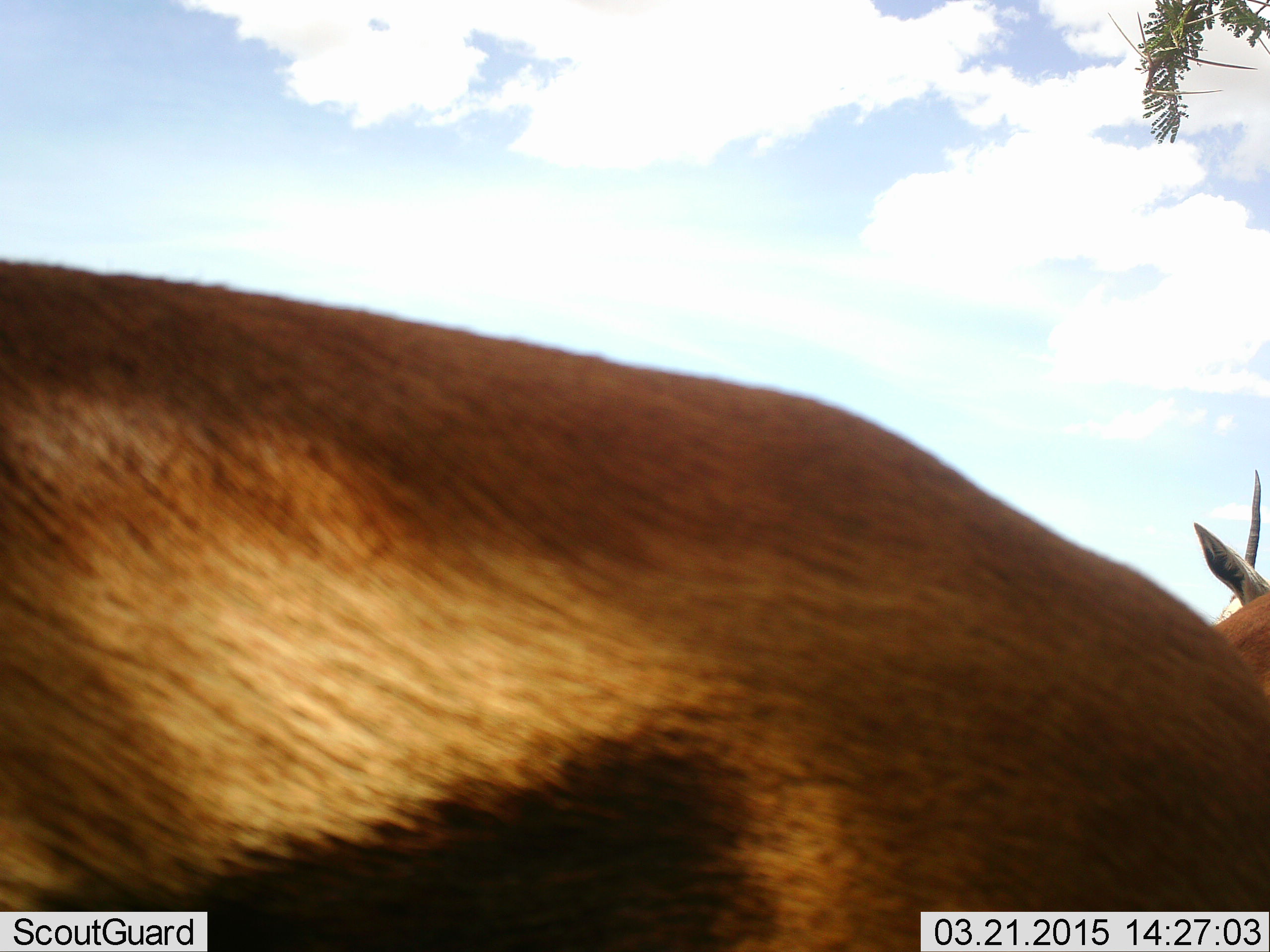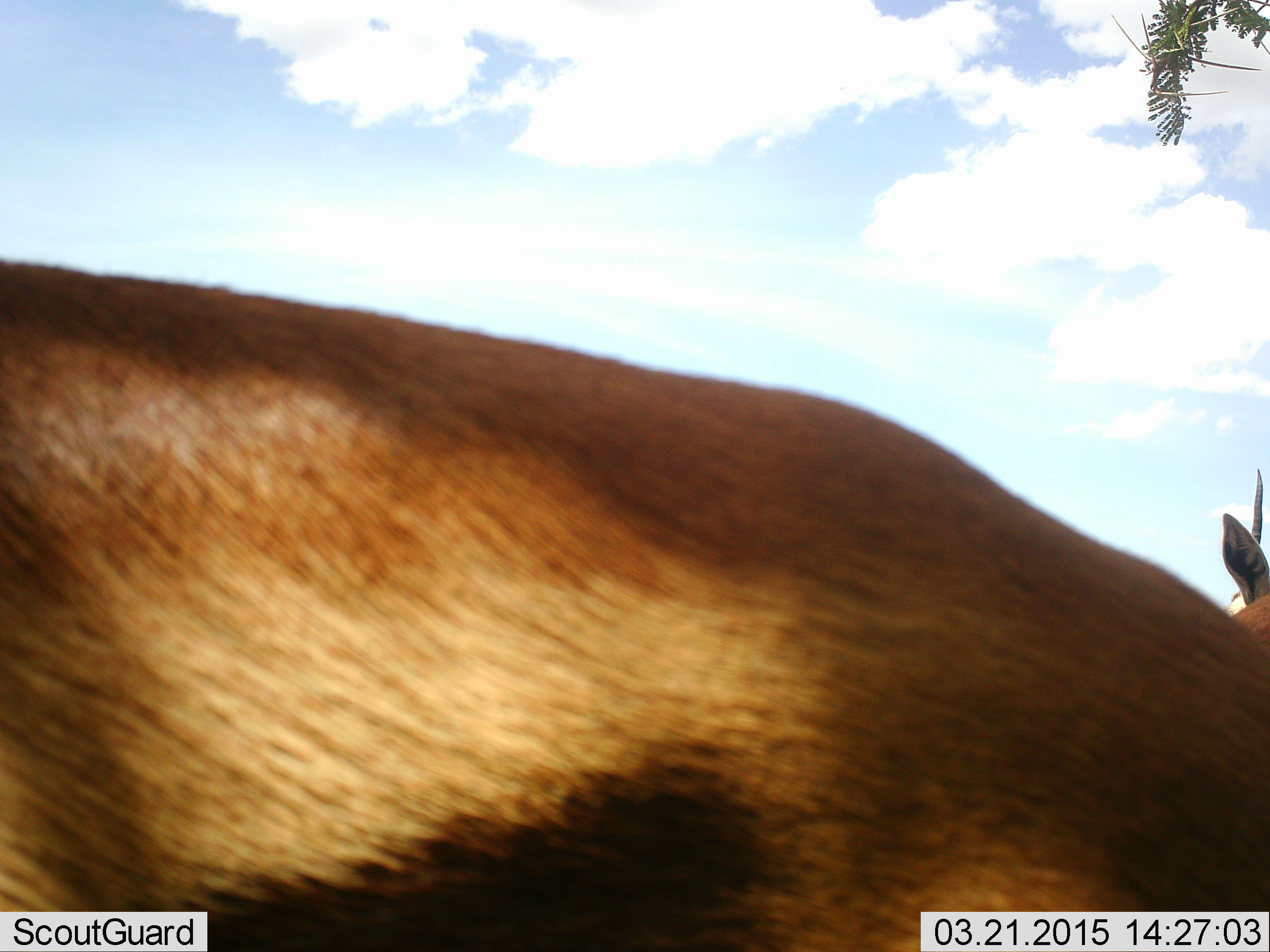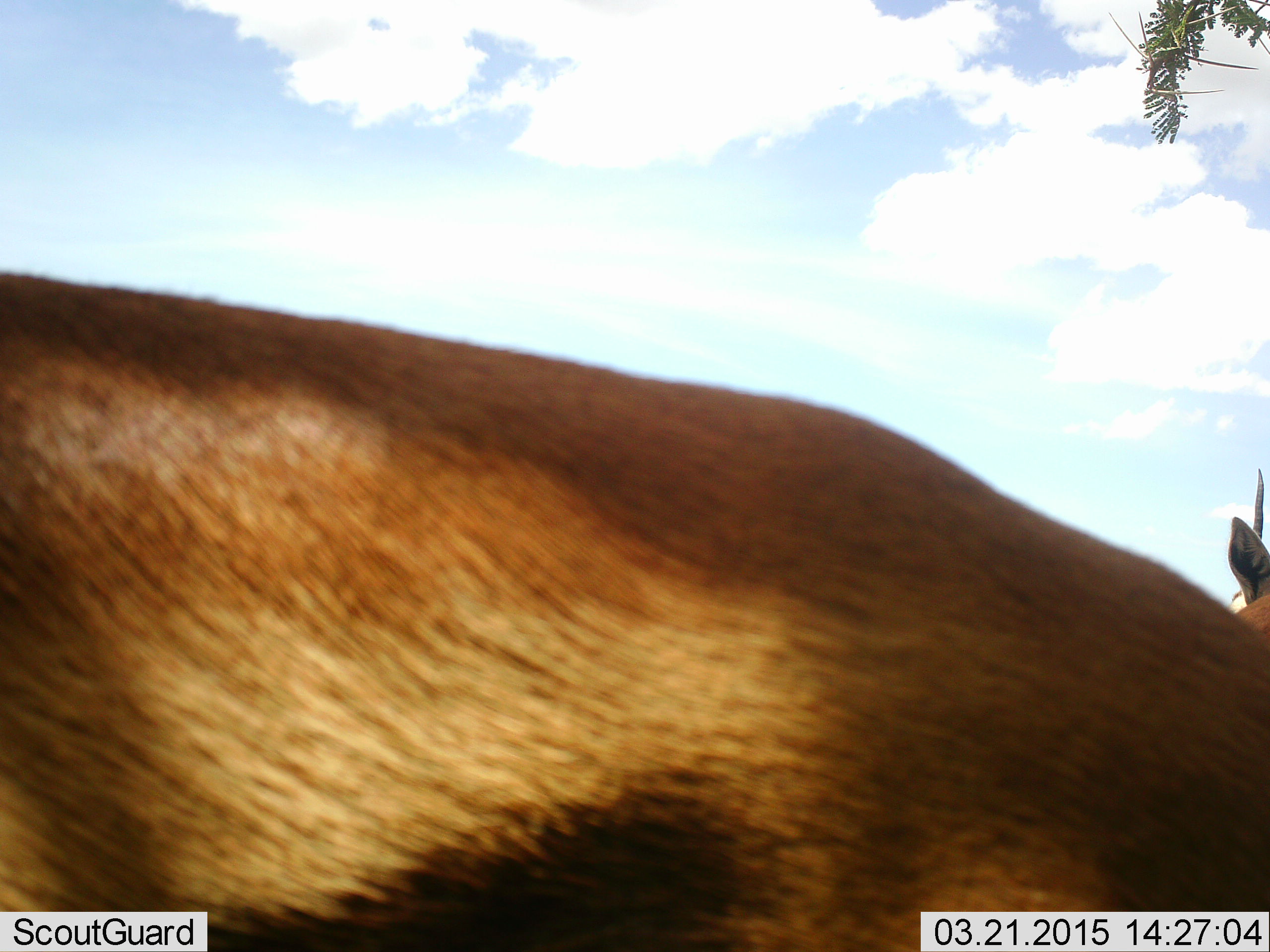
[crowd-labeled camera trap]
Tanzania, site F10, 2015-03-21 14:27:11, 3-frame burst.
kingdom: Animalia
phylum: Chordata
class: Mammalia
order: Artiodactyla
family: Bovidae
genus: Eudorcas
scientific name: Eudorcas thomsonii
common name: thomson's gazelle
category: gazellethomsons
Gazellethomsons (thomson's gazelle) (Eudorcas thomsonii), count 1. Behavior (volunteer vote fractions): standing 100%, resting 0%, moving 0%, interacting 0%. Young present (vote fraction): 0%. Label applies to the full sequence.